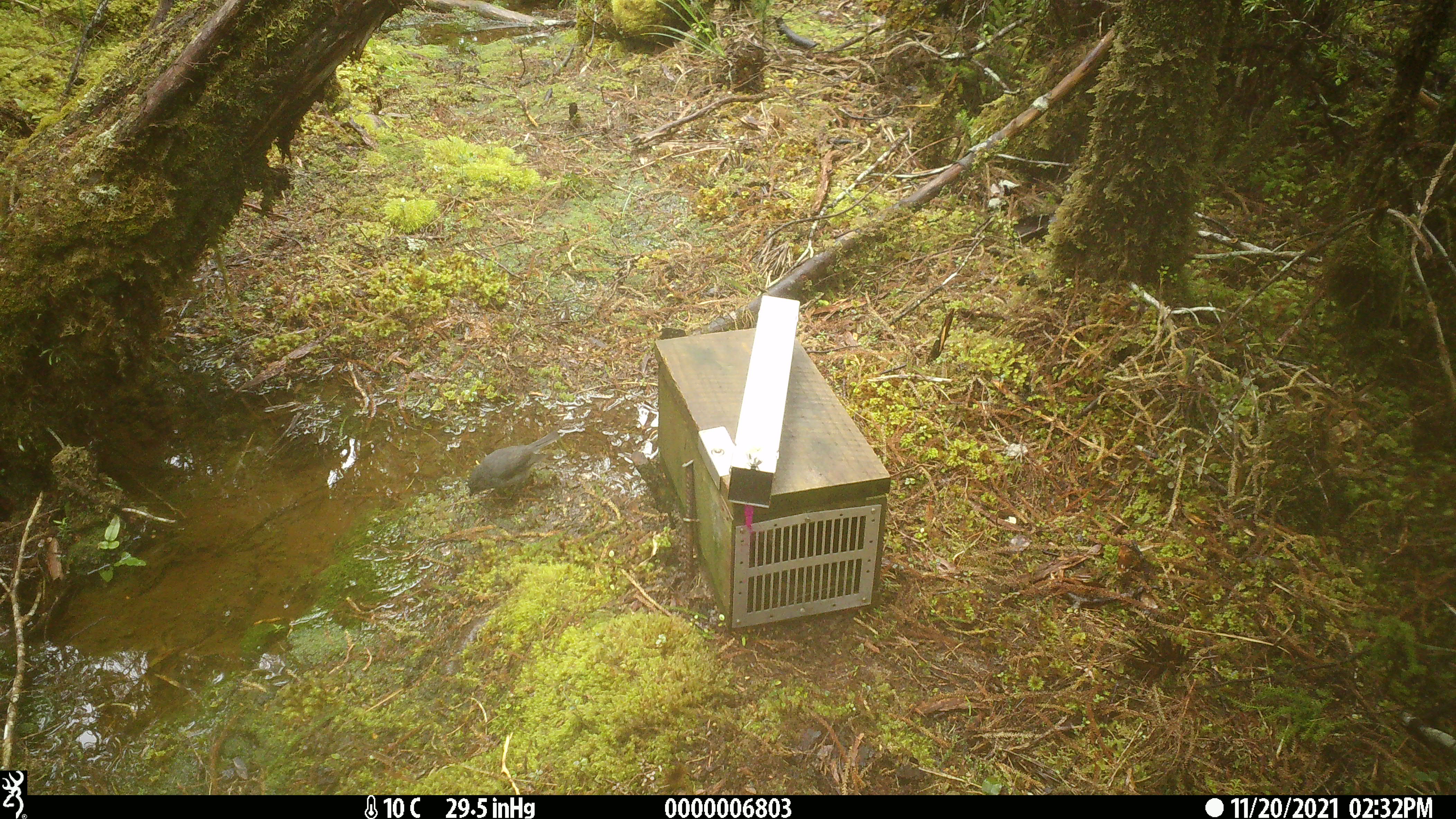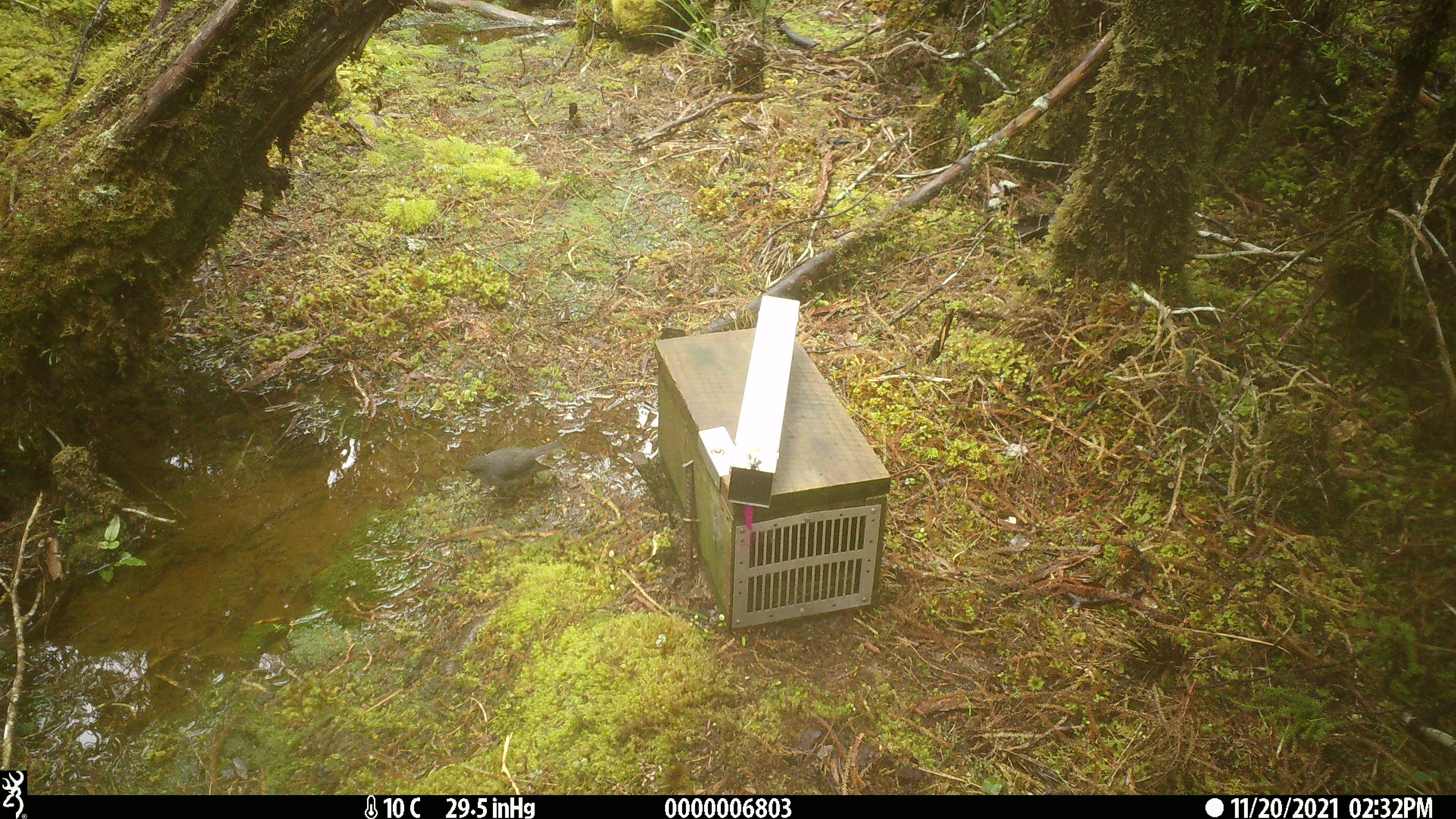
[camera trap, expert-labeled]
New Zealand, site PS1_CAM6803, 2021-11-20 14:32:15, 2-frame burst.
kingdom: Animalia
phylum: Chordata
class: Aves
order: Passeriformes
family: Petroicidae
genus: Petroica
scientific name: Petroica australis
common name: new zealand robin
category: robin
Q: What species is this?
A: Robin (new zealand robin) (Petroica australis).